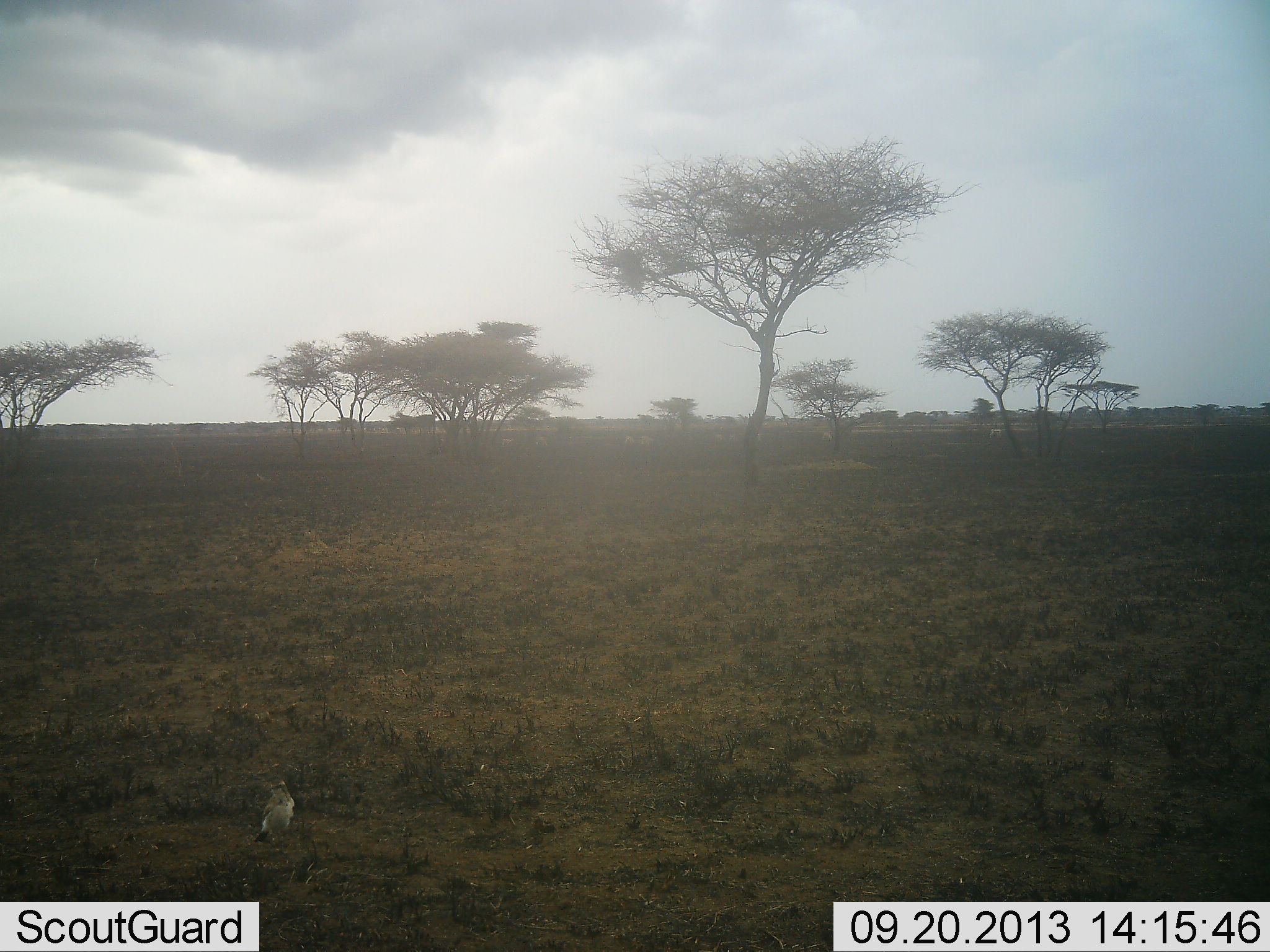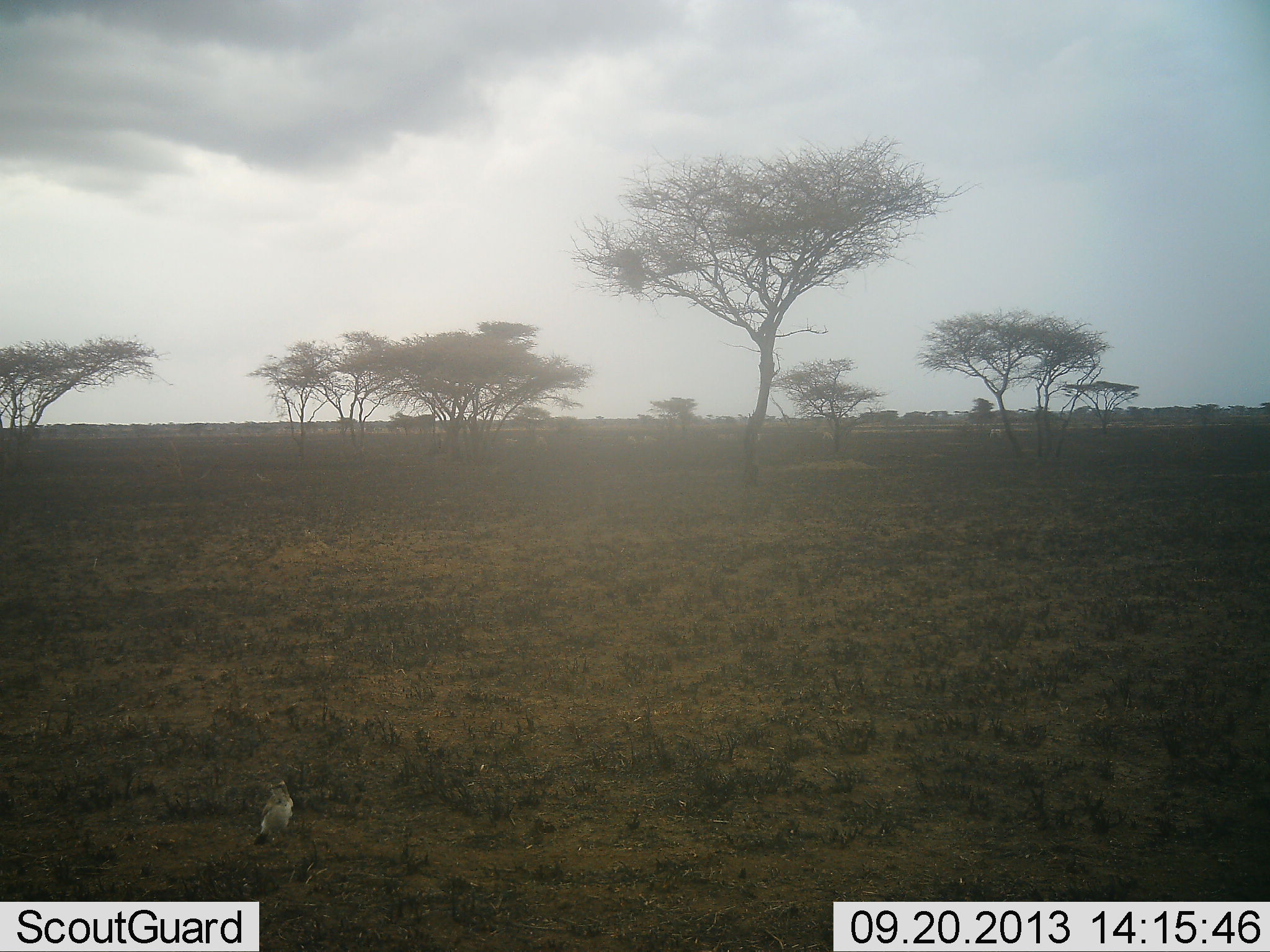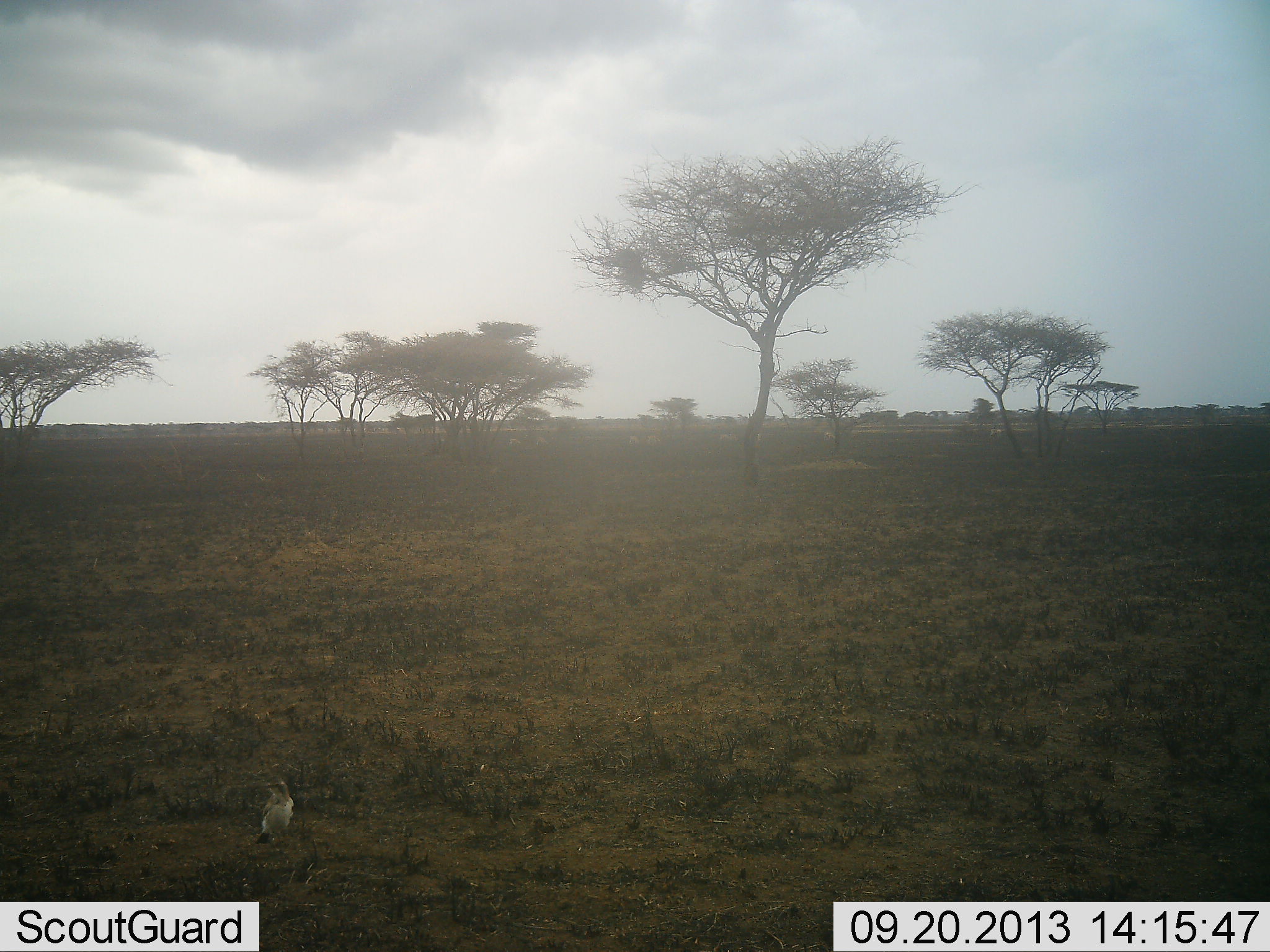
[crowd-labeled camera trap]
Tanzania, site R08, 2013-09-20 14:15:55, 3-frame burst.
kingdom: Animalia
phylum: Chordata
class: Aves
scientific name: Aves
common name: bird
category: otherbird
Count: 1.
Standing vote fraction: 100%.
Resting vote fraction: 0%.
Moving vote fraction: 0%.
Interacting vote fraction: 0%.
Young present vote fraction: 0%.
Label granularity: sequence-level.